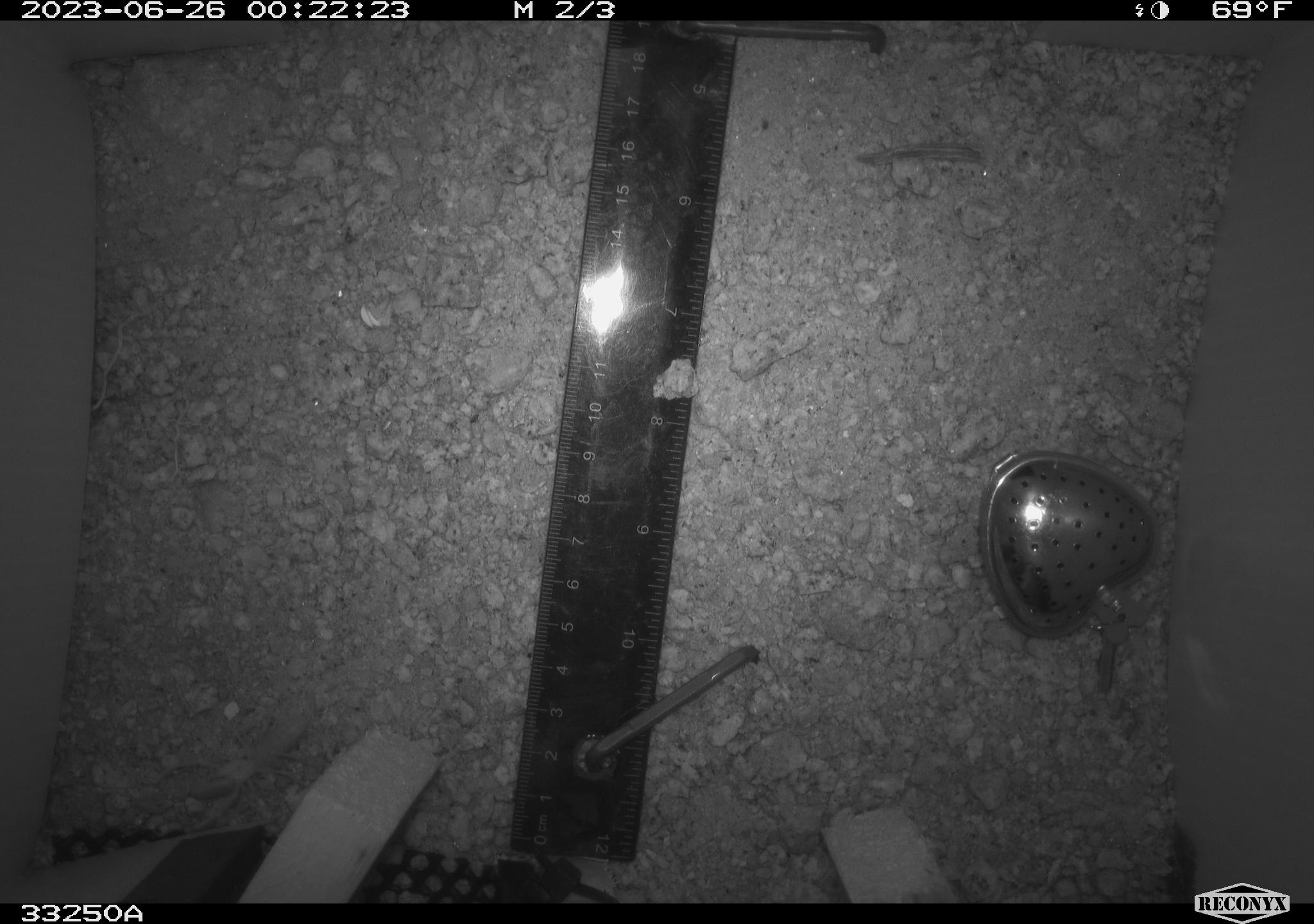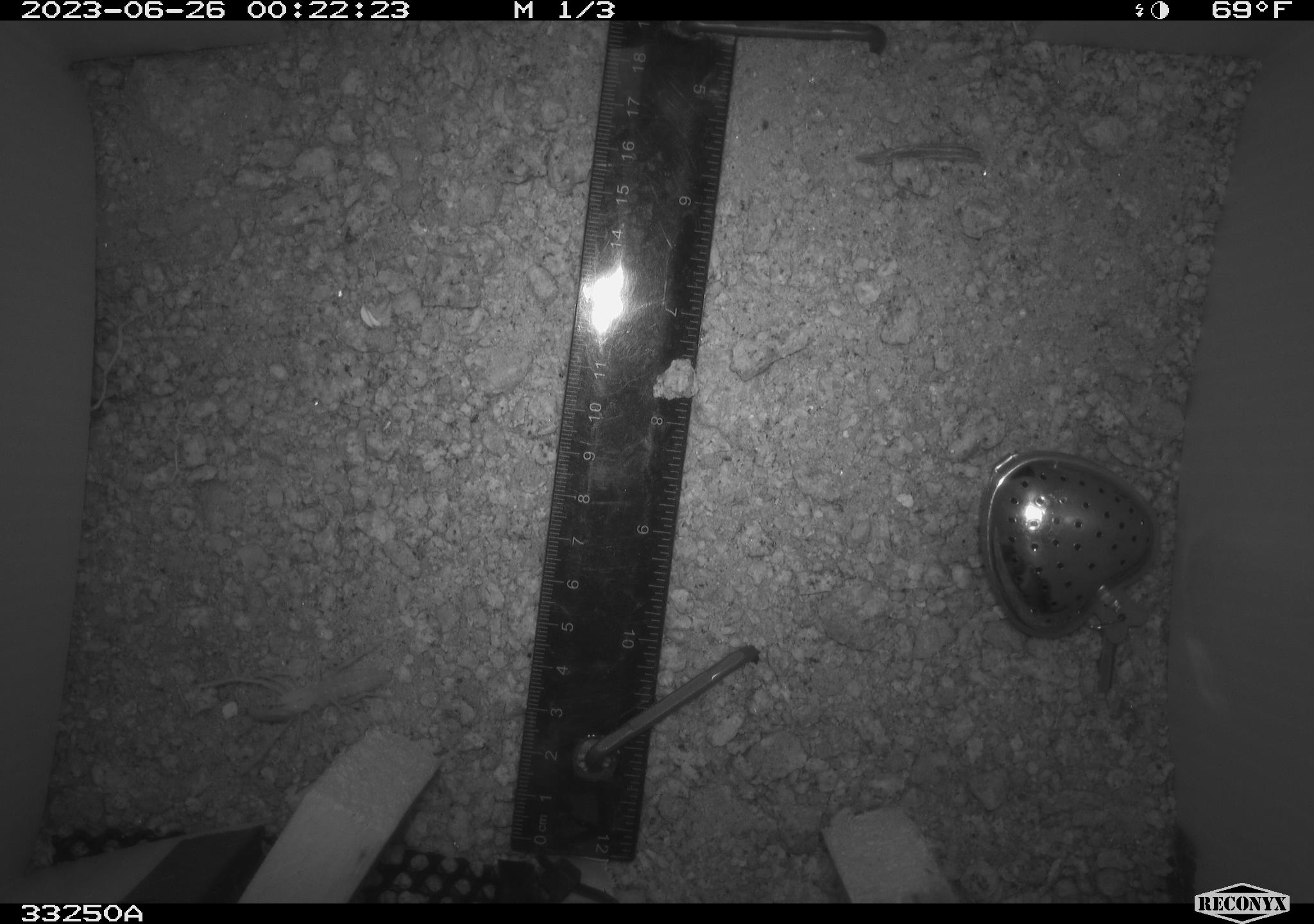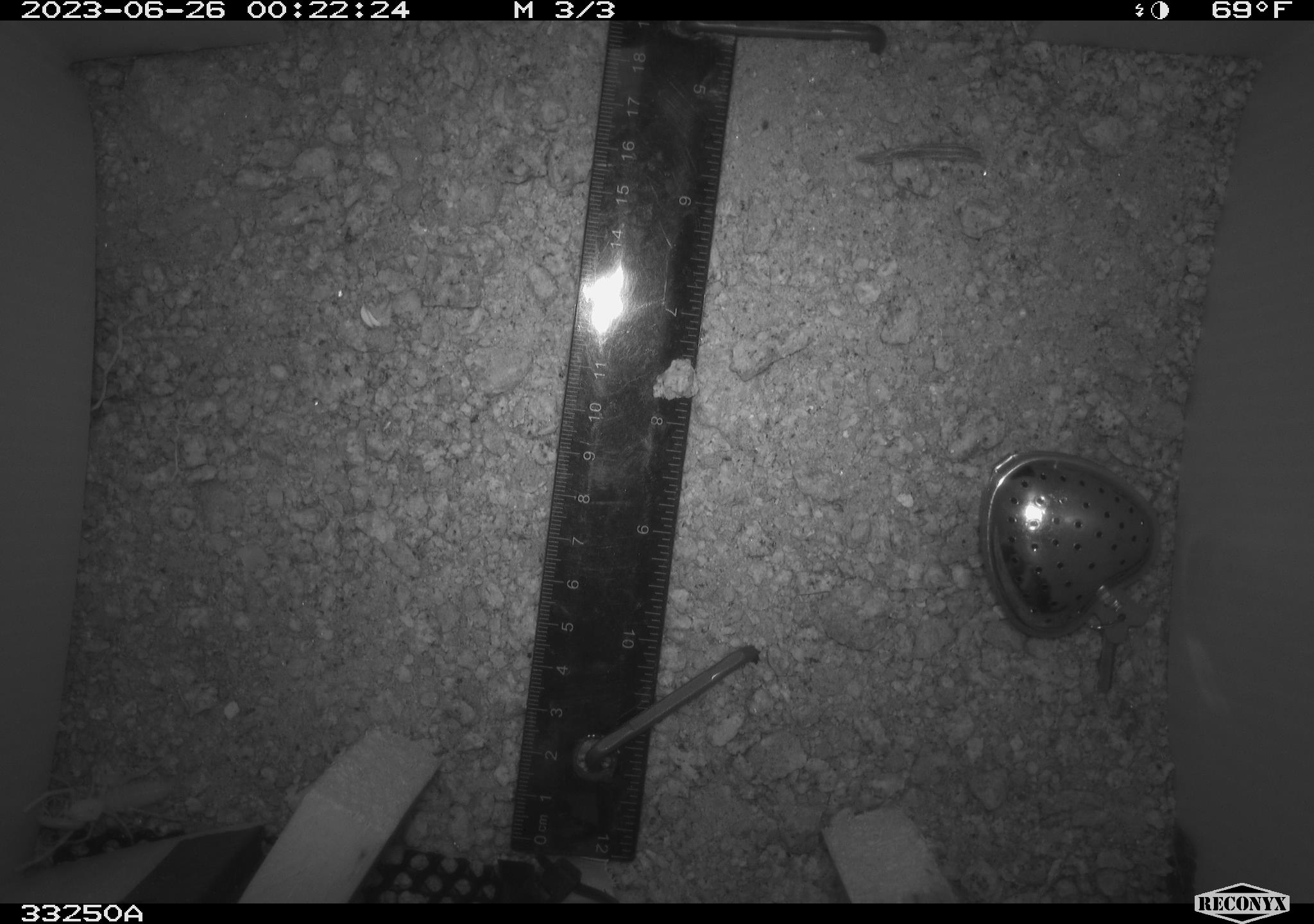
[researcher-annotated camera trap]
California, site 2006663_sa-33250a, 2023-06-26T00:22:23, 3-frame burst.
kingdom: Animalia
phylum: Arthropoda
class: Insecta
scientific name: Insecta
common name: insect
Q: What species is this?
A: Insect (Insecta).